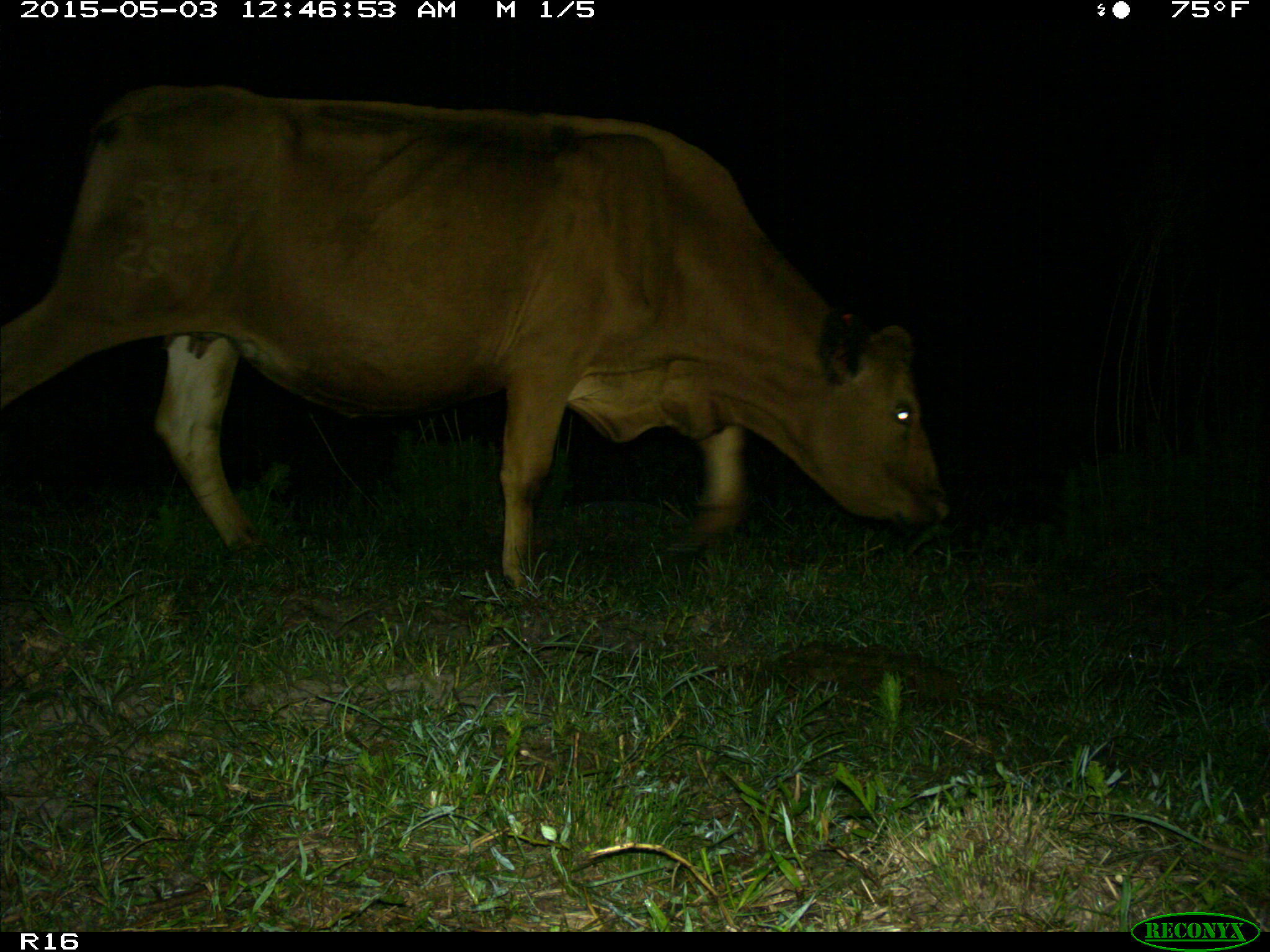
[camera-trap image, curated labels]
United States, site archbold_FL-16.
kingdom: Animalia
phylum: Chordata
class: Mammalia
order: Artiodactyla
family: Bovidae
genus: Bos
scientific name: Bos taurus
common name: domestic cow